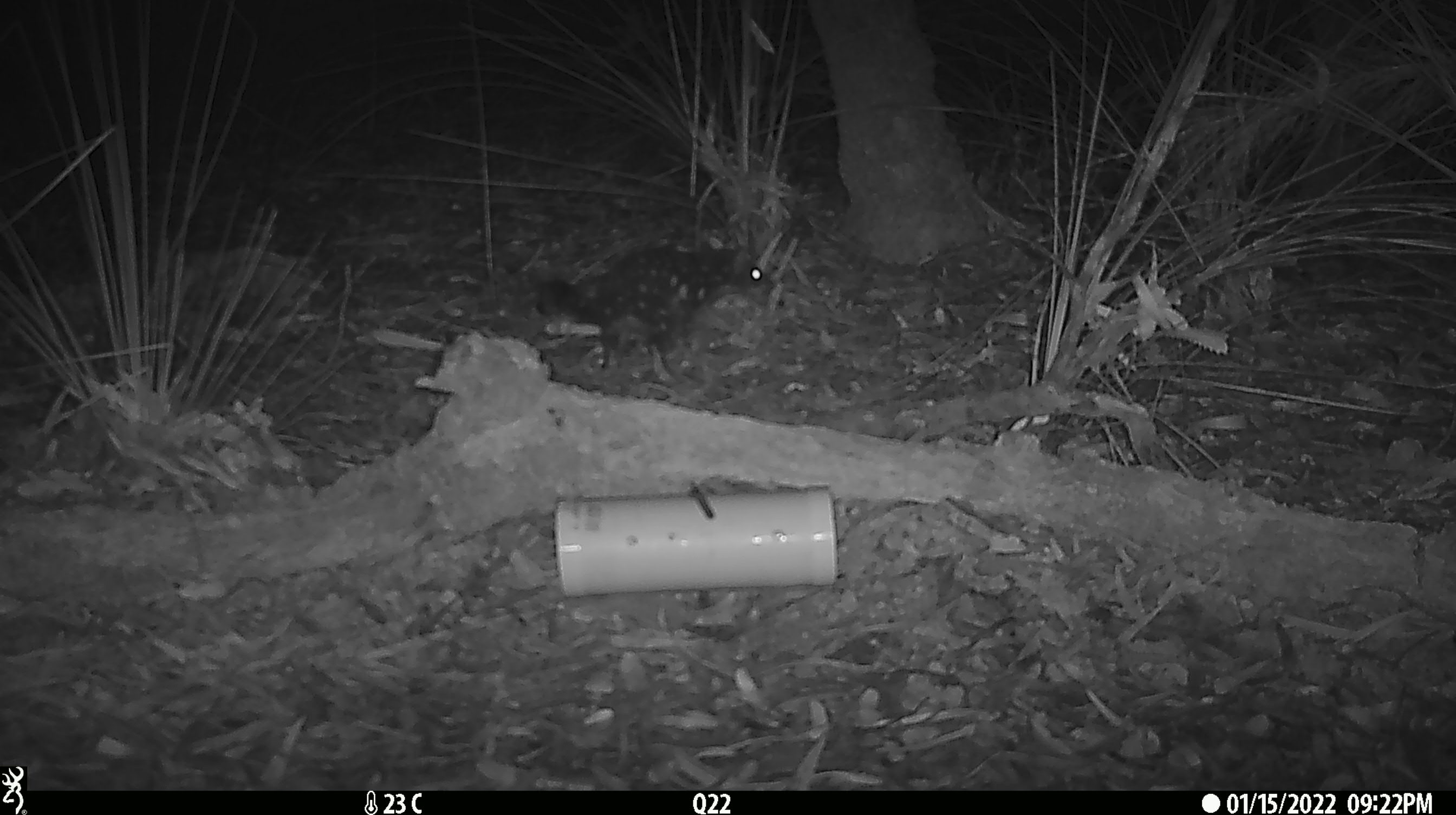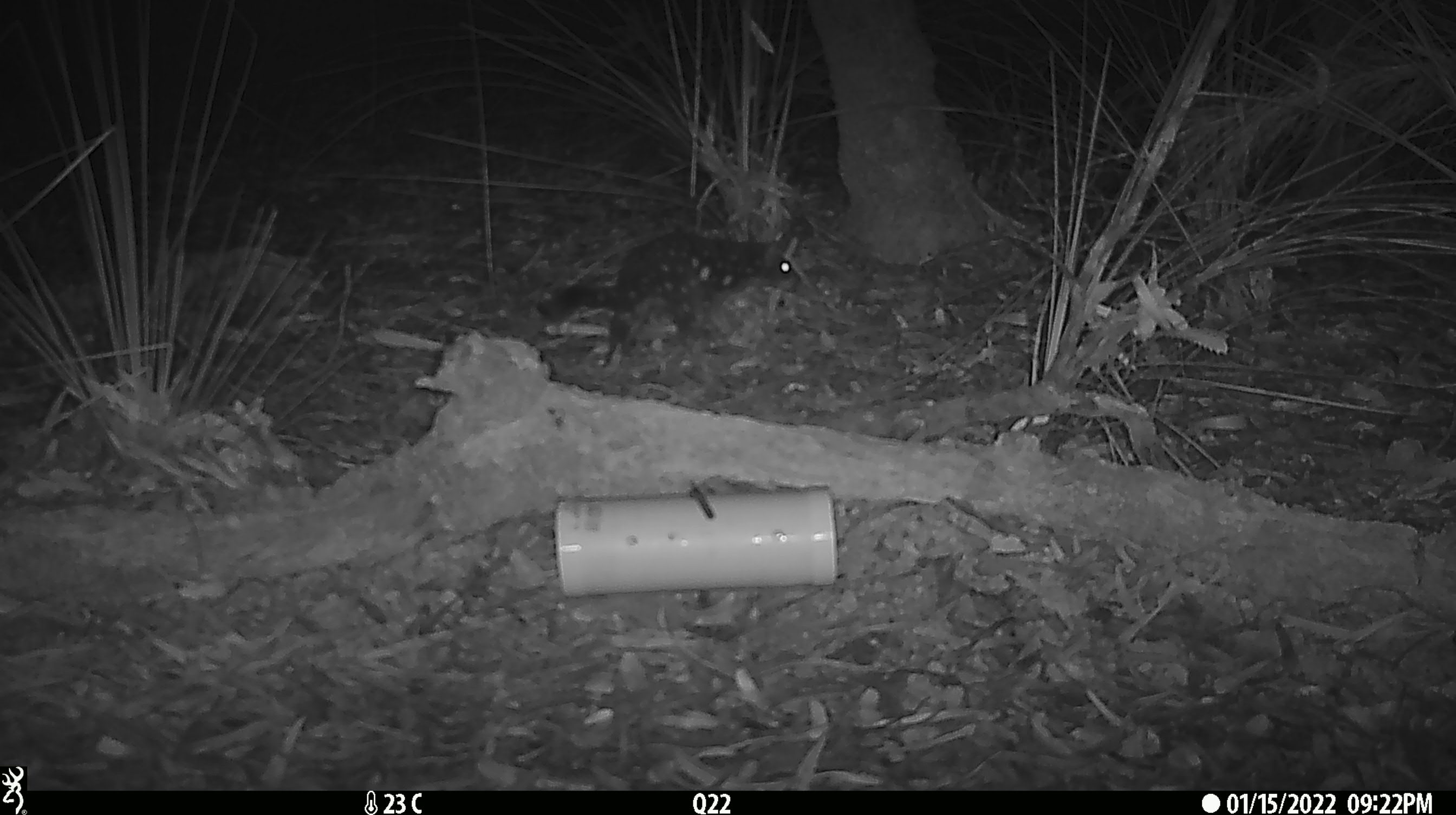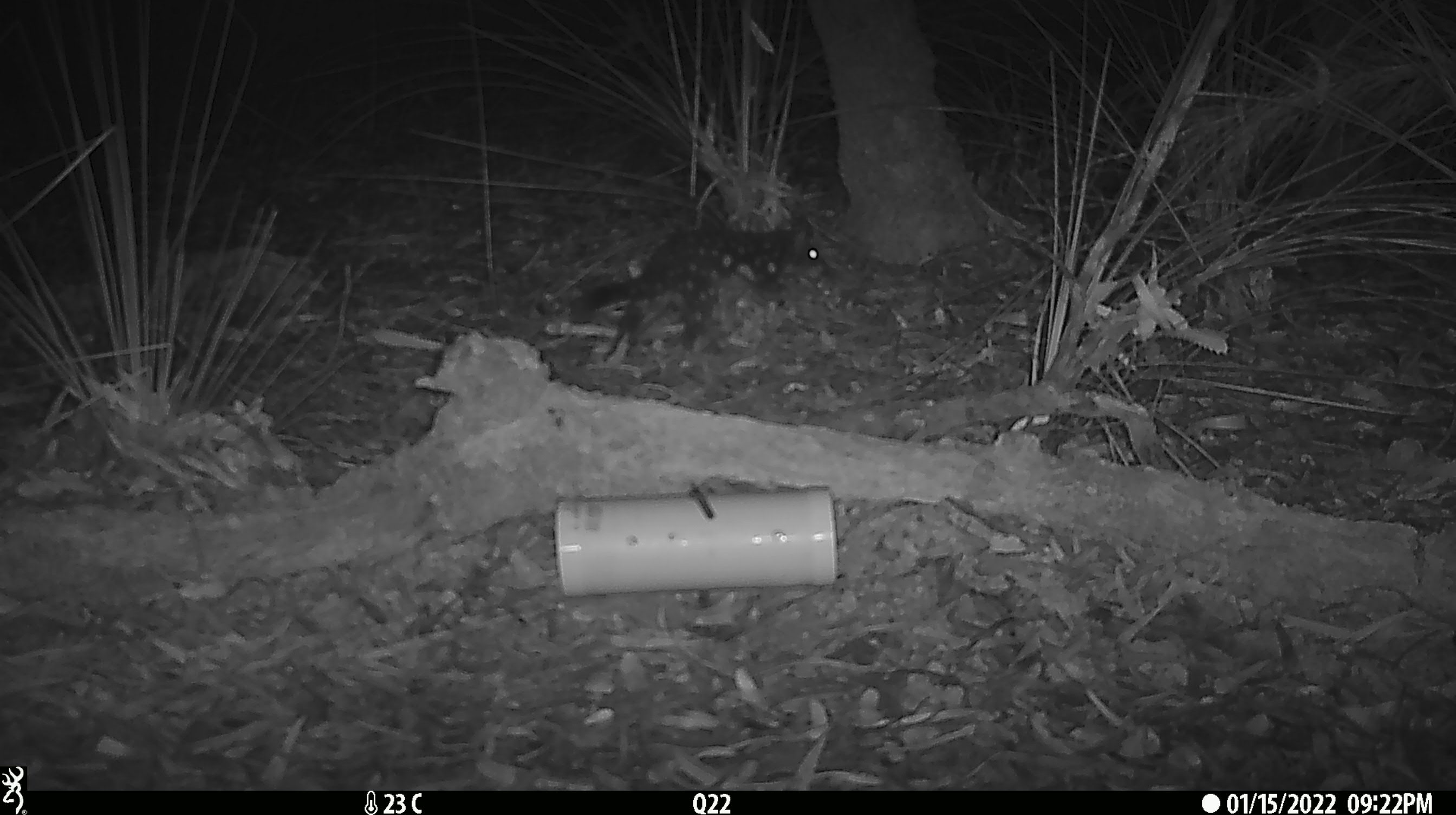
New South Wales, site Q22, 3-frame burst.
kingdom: Animalia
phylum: Chordata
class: Mammalia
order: Dasyuromorphia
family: Dasyuridae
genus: Dasyurus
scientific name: Dasyurus maculatus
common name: spotted-tailed quoll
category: quoll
Quoll (spotted-tailed quoll) (Dasyurus maculatus).